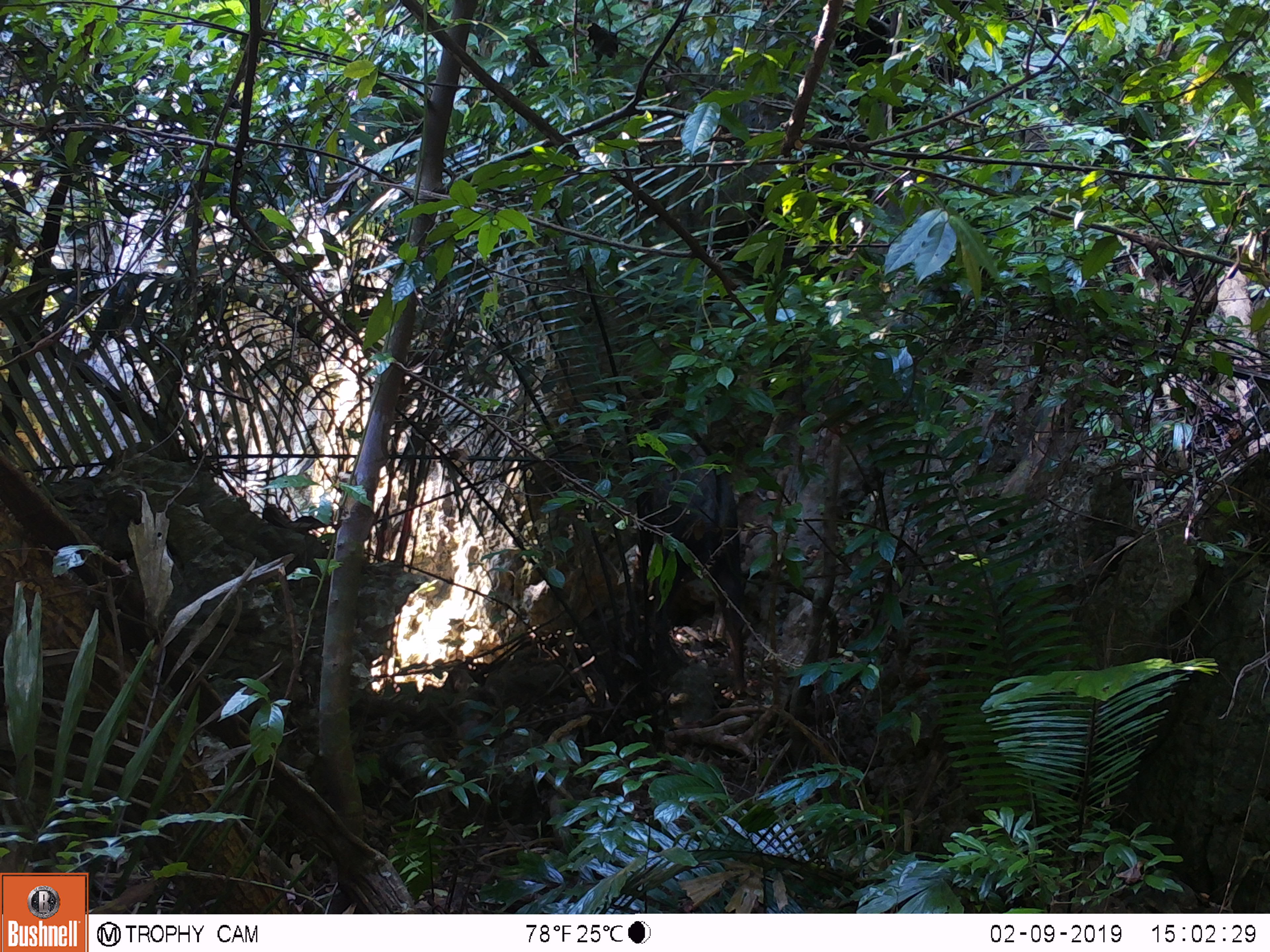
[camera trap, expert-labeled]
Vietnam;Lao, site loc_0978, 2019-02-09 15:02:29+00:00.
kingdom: Animalia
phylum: Chordata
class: Mammalia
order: Artiodactyla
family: Bovidae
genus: Capricornis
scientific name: Capricornis sumatraensis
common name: chinese serow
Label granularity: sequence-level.